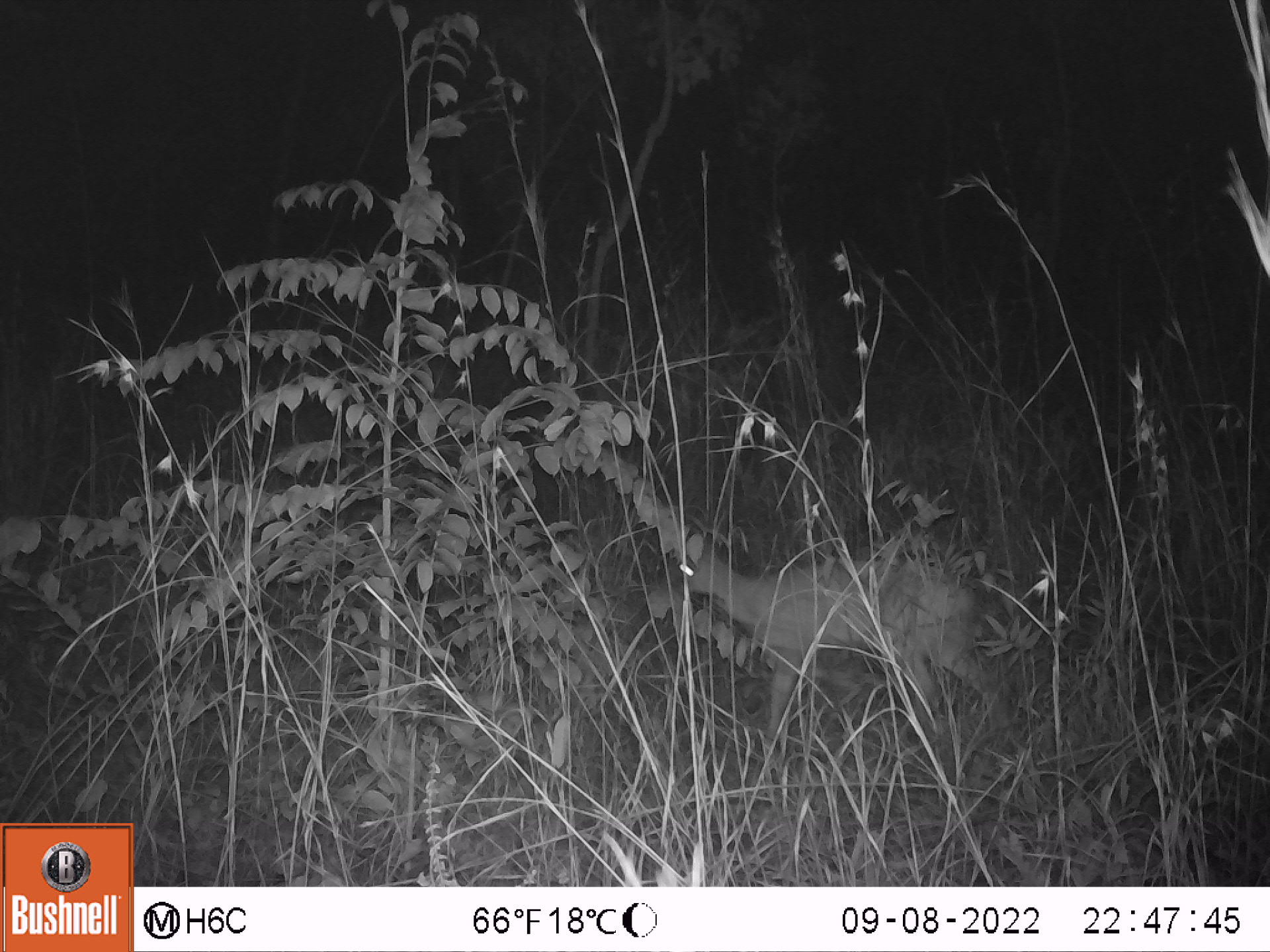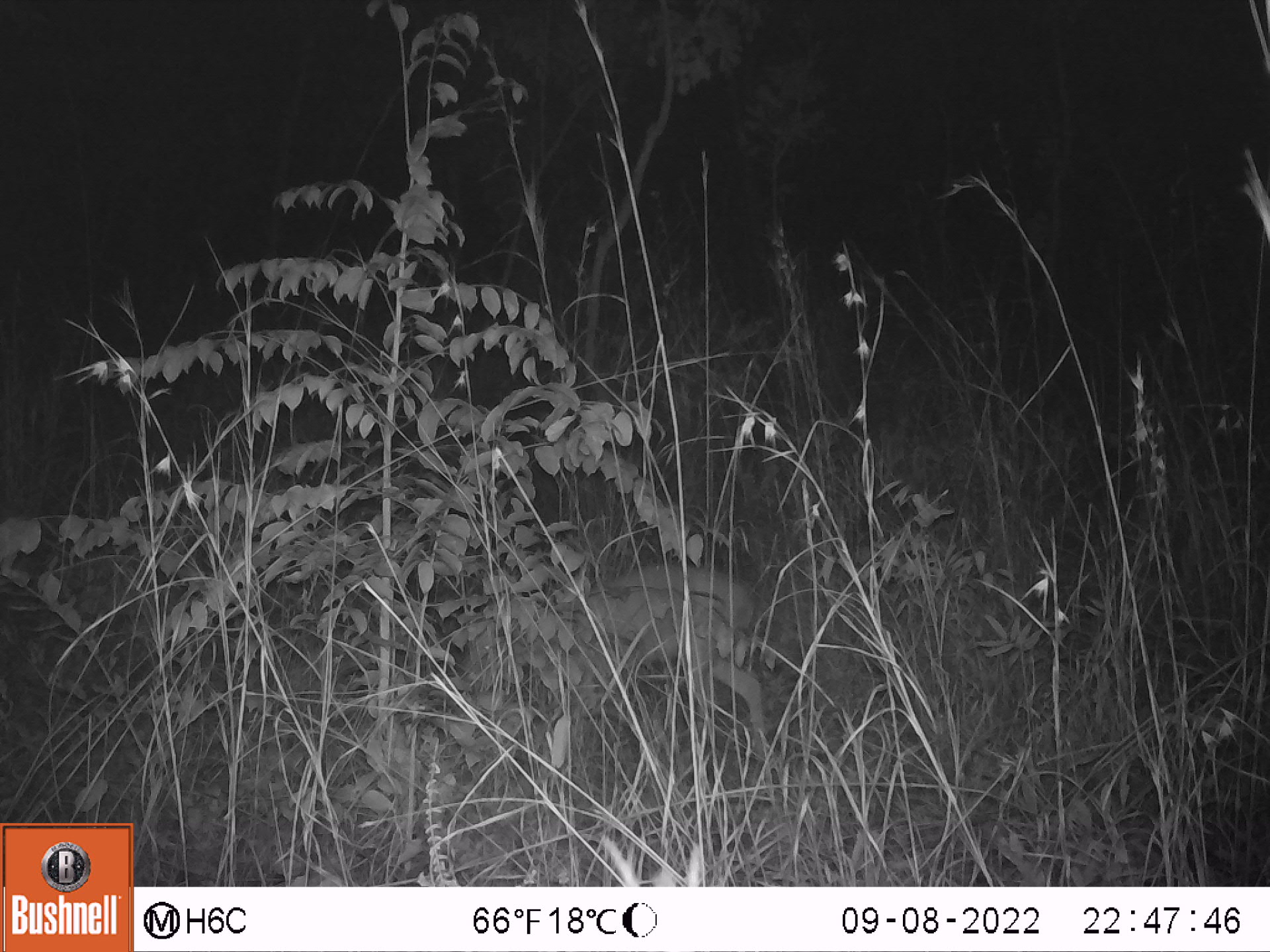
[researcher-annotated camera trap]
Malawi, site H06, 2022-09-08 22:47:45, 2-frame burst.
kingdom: Animalia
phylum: Chordata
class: Mammalia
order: Artiodactyla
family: Bovidae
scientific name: Antilopinae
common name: small antelope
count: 1